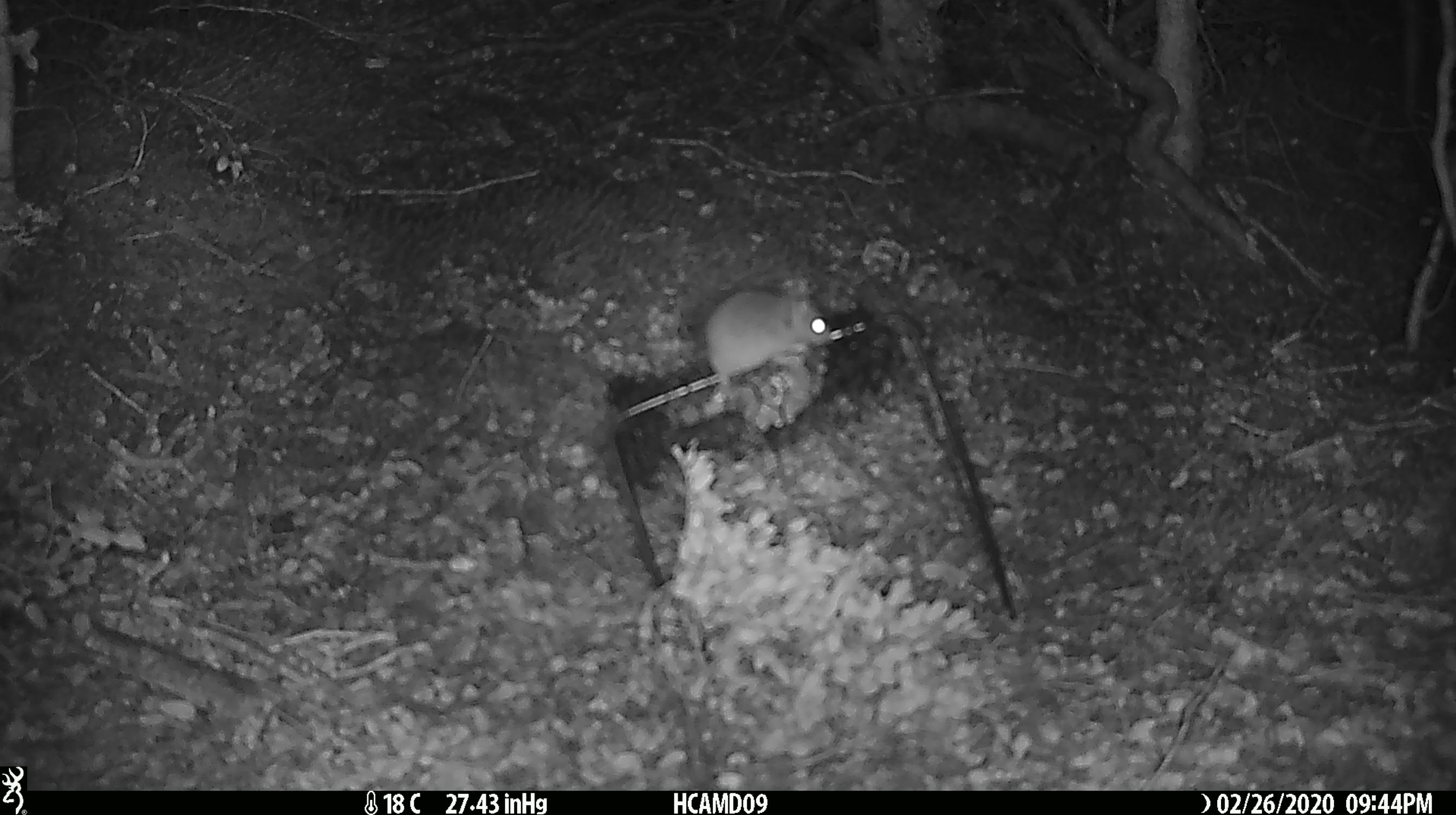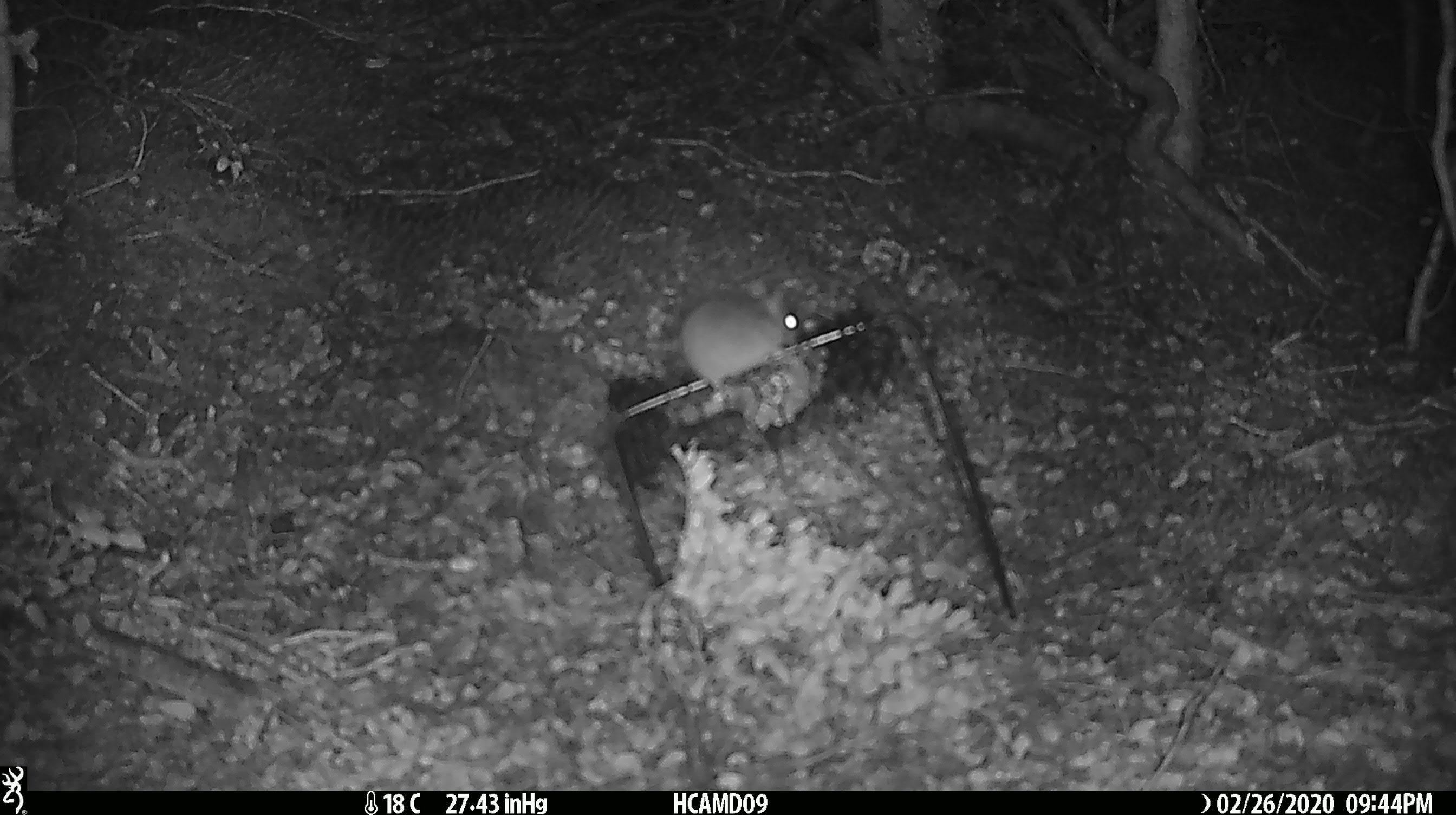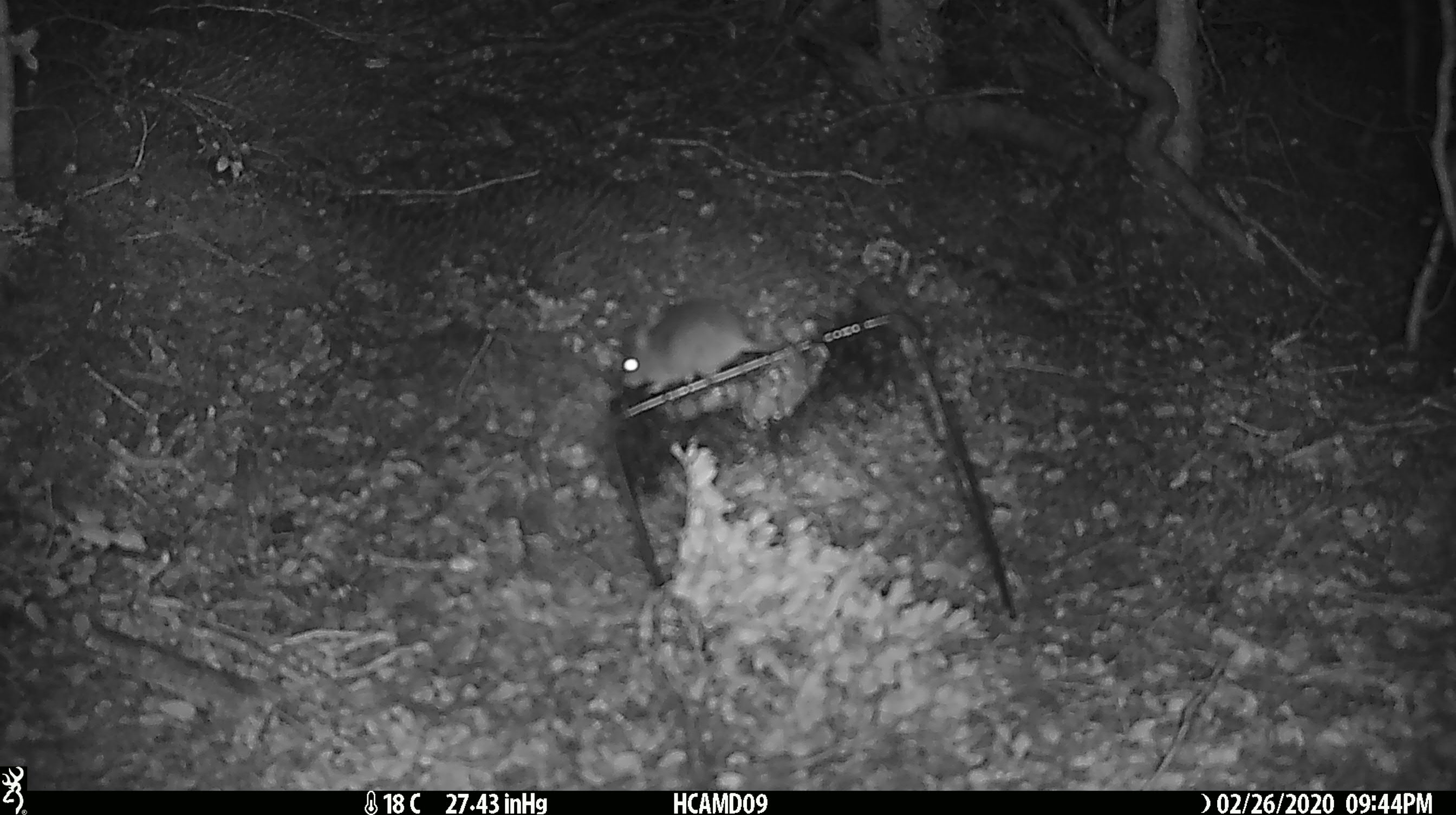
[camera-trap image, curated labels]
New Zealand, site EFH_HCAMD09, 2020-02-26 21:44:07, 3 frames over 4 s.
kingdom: Animalia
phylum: Chordata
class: Mammalia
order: Rodentia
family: Muridae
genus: Mus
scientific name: Mus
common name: mouse